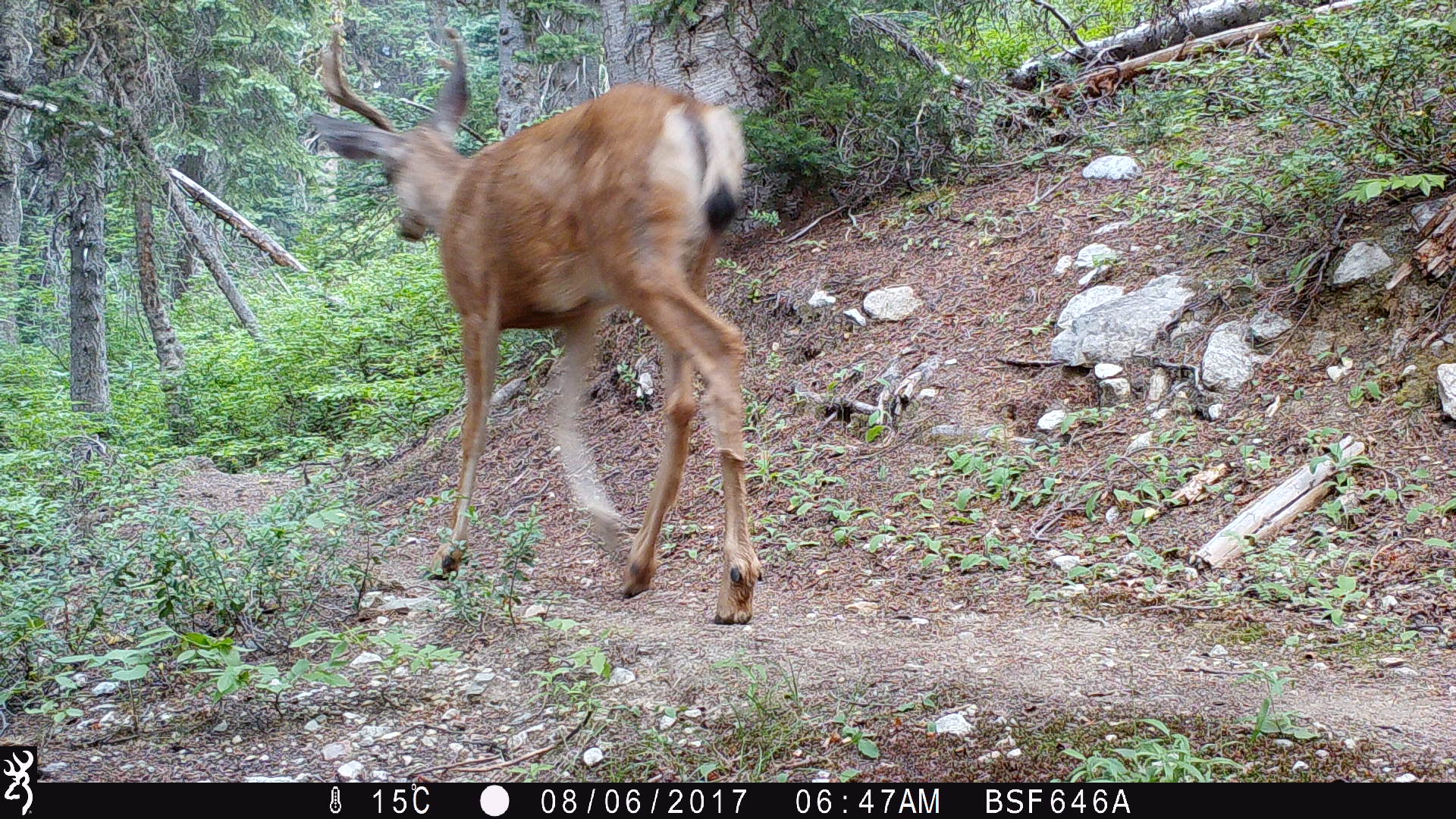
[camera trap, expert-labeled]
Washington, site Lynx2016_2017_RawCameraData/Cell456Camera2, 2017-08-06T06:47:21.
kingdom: Animalia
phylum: Chordata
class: Mammalia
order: Artiodactyla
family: Cervidae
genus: Odocoileus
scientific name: Odocoileus hemionus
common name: mule deer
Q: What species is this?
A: Odocoileus hemionus (mule deer).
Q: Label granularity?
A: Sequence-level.